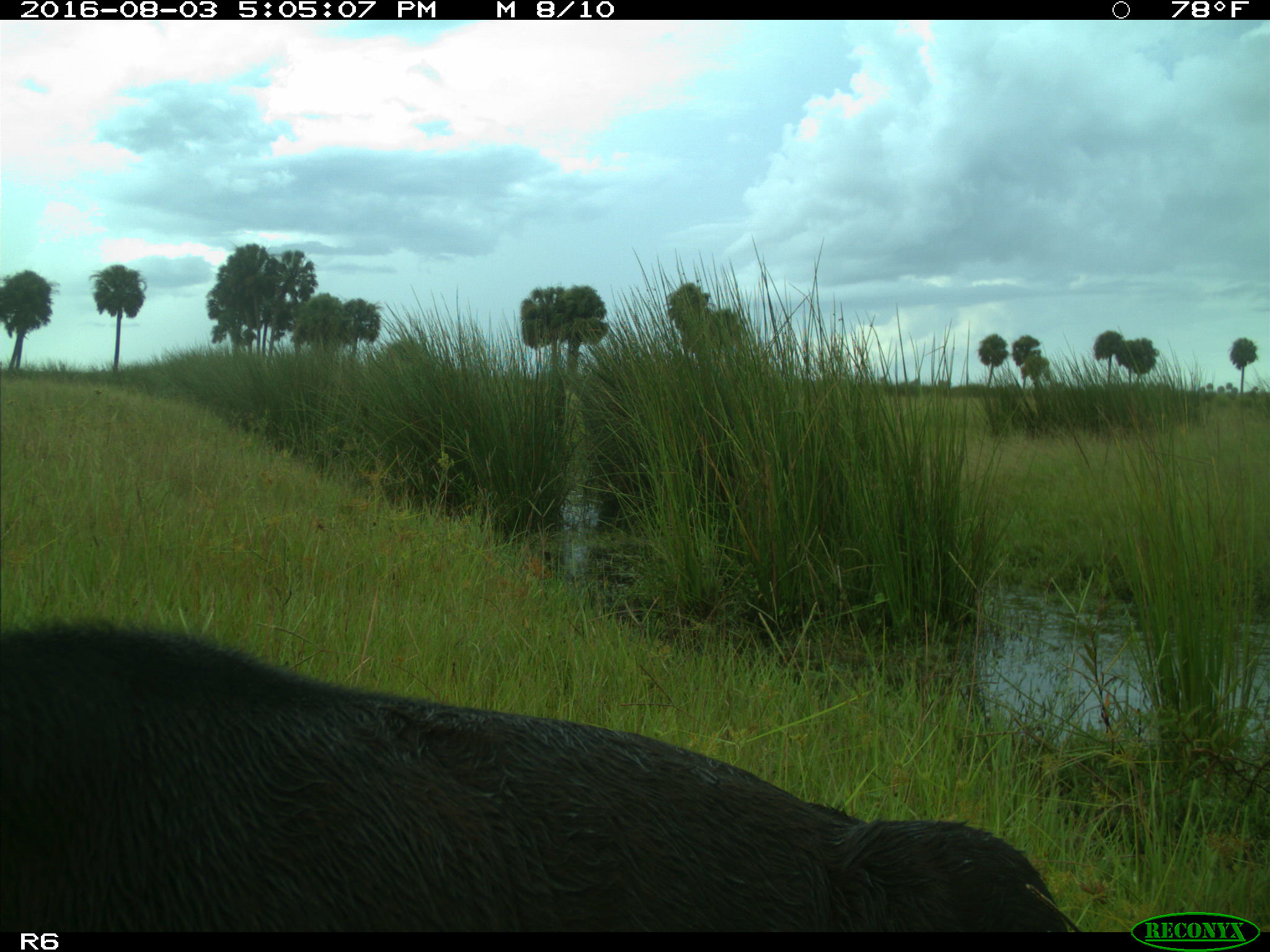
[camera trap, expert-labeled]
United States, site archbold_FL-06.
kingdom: Animalia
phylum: Chordata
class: Mammalia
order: Artiodactyla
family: Bovidae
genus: Bos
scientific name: Bos taurus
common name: domestic cow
Bos taurus (domestic cow).